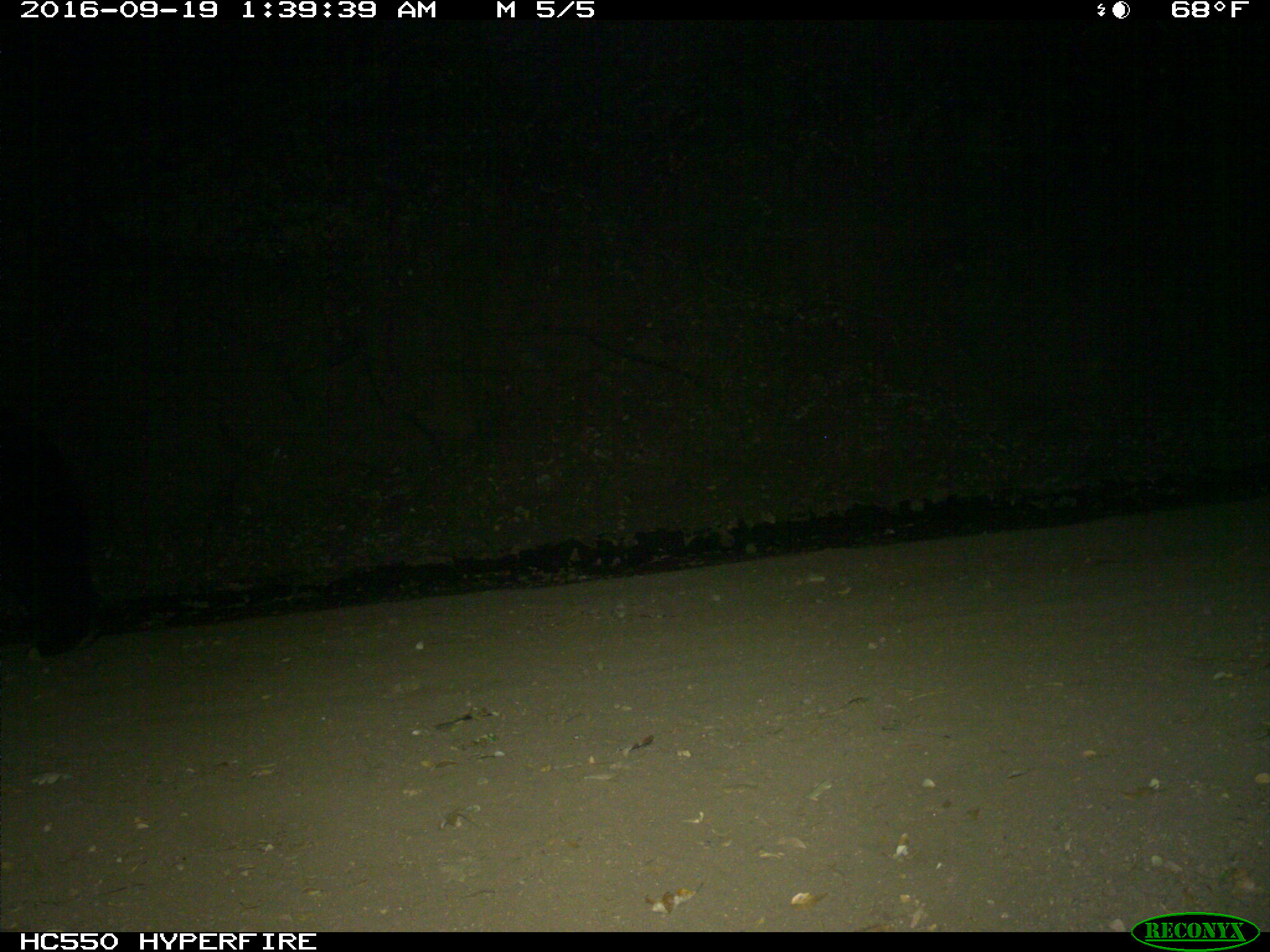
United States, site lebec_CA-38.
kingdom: Animalia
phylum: Chordata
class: Mammalia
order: Carnivora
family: Ursidae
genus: Ursus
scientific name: Ursus americanus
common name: american black bear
Ursus americanus (american black bear).